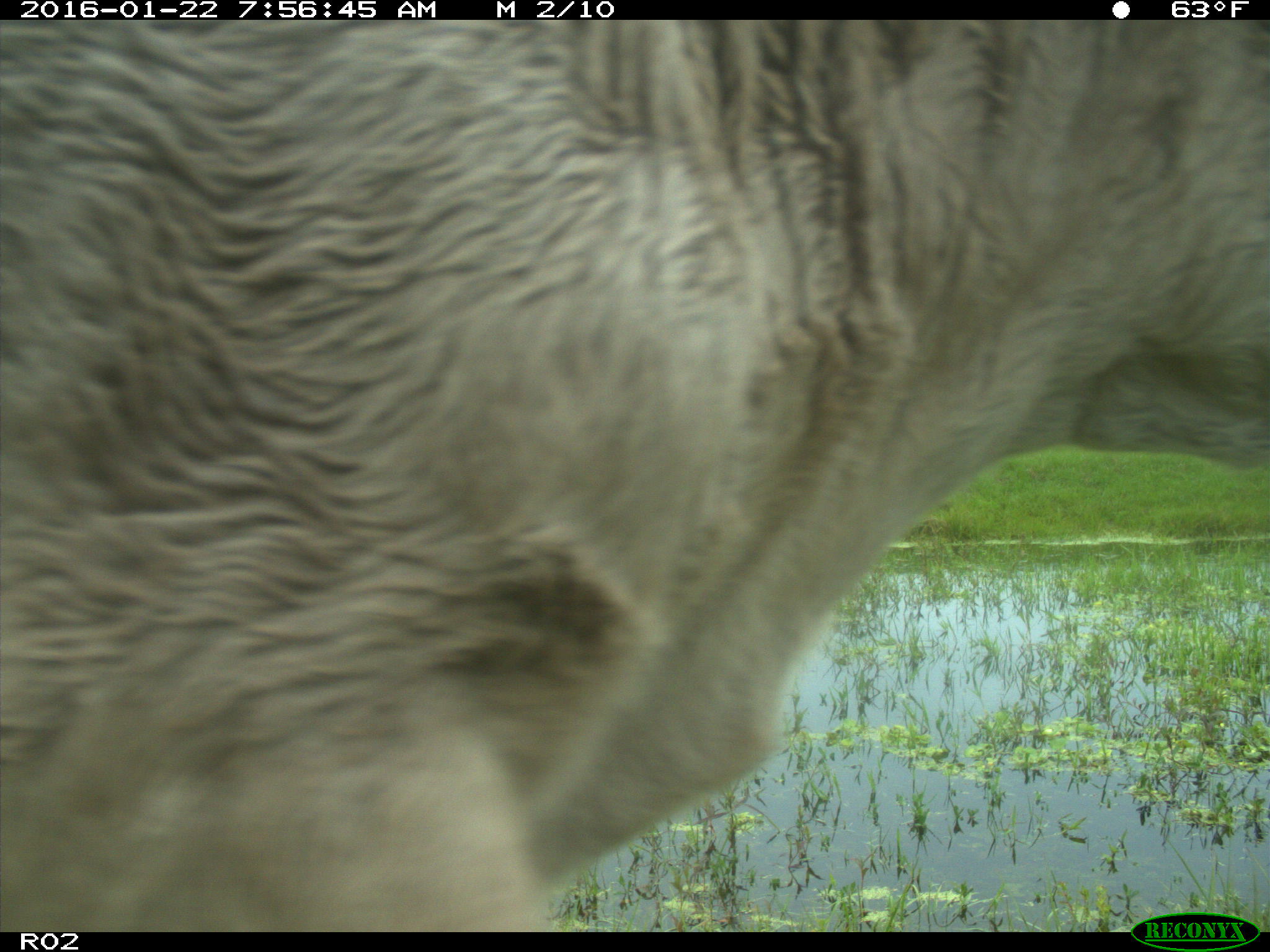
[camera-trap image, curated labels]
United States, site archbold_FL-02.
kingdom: Animalia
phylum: Chordata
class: Mammalia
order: Artiodactyla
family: Bovidae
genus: Bos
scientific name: Bos taurus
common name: domestic cow